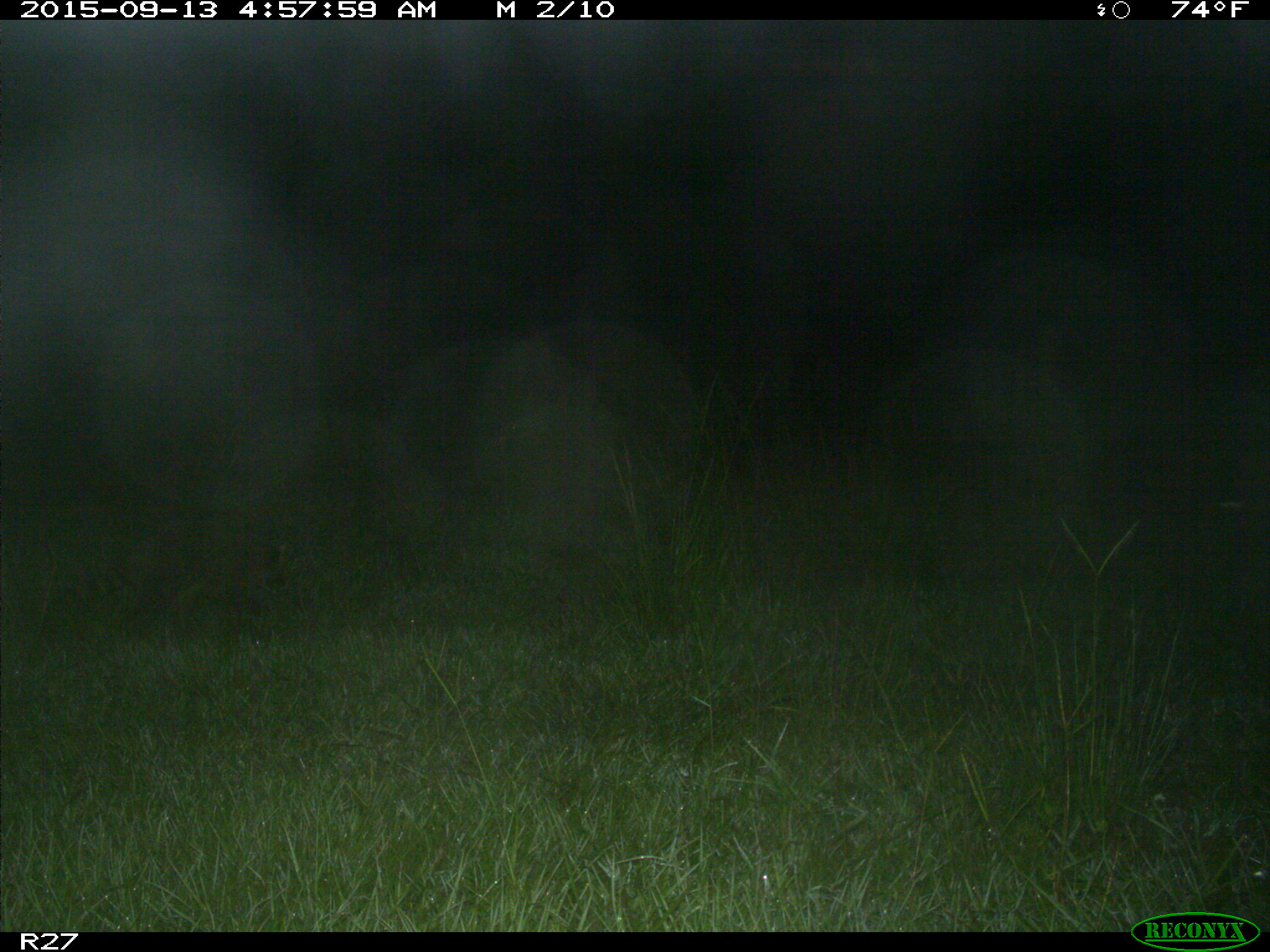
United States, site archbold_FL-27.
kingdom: Animalia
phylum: Chordata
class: Mammalia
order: Carnivora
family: Procyonidae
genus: Procyon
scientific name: Procyon lotor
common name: common raccoon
Procyon lotor (common raccoon).